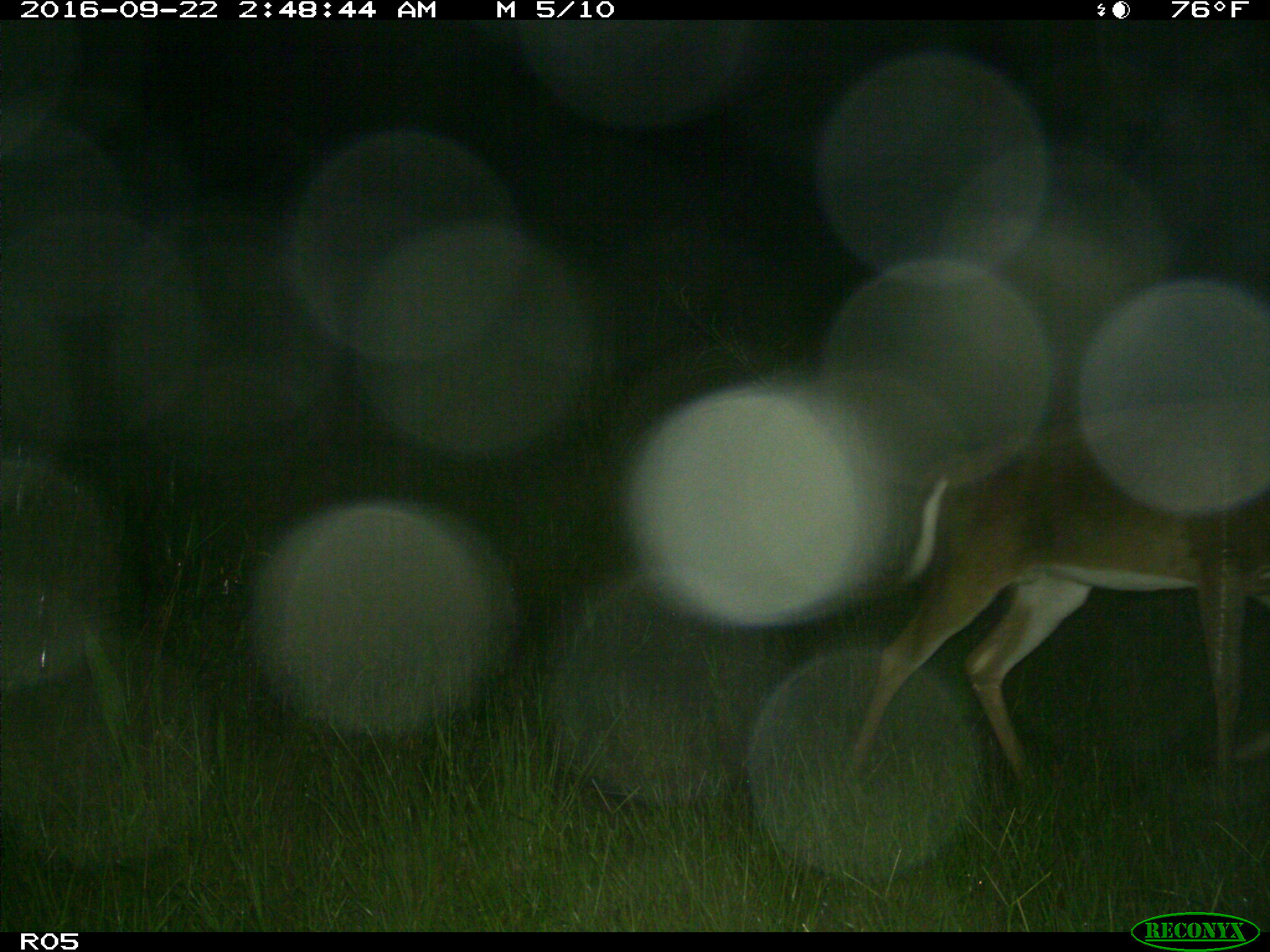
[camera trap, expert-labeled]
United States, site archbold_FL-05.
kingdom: Animalia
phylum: Chordata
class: Mammalia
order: Artiodactyla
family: Cervidae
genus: Odocoileus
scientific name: Odocoileus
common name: deer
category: unidentified deer